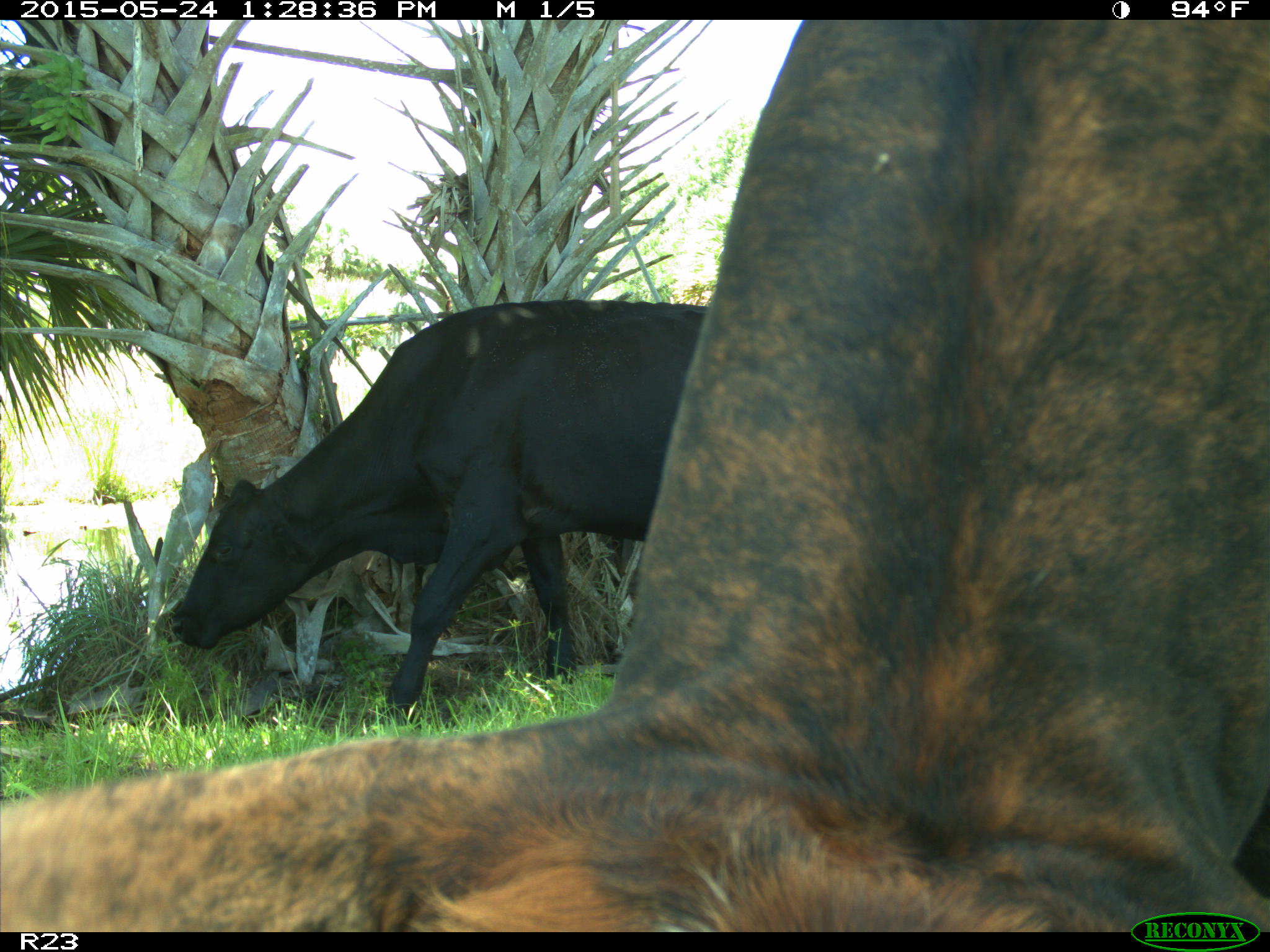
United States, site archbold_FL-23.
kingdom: Animalia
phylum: Chordata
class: Mammalia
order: Artiodactyla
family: Bovidae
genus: Bos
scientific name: Bos taurus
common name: domestic cow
Bos taurus (domestic cow).